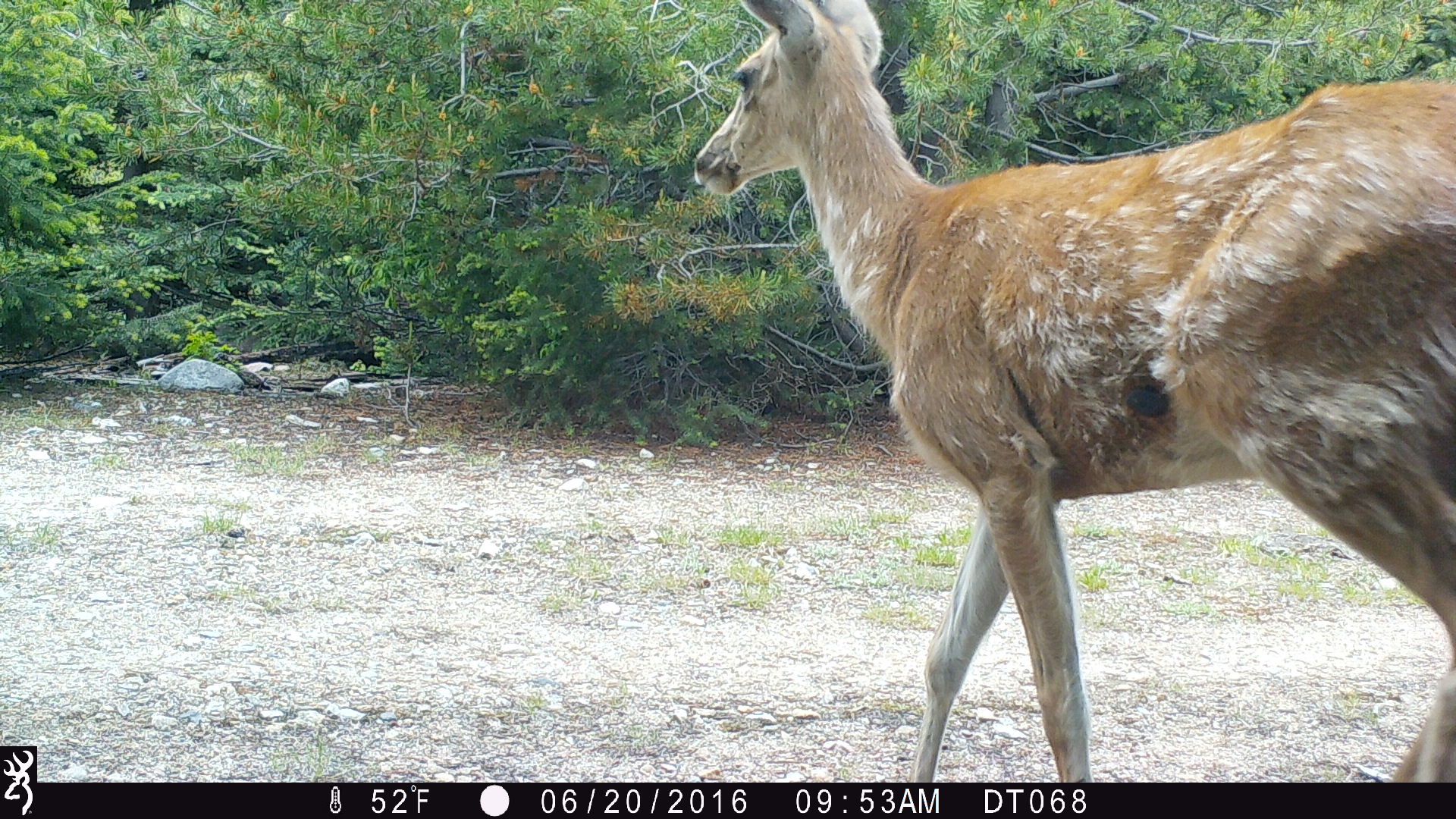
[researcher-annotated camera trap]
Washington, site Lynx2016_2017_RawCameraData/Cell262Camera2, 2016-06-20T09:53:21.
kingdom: Animalia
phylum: Chordata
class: Mammalia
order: Artiodactyla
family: Cervidae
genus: Odocoileus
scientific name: Odocoileus hemionus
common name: mule deer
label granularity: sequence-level